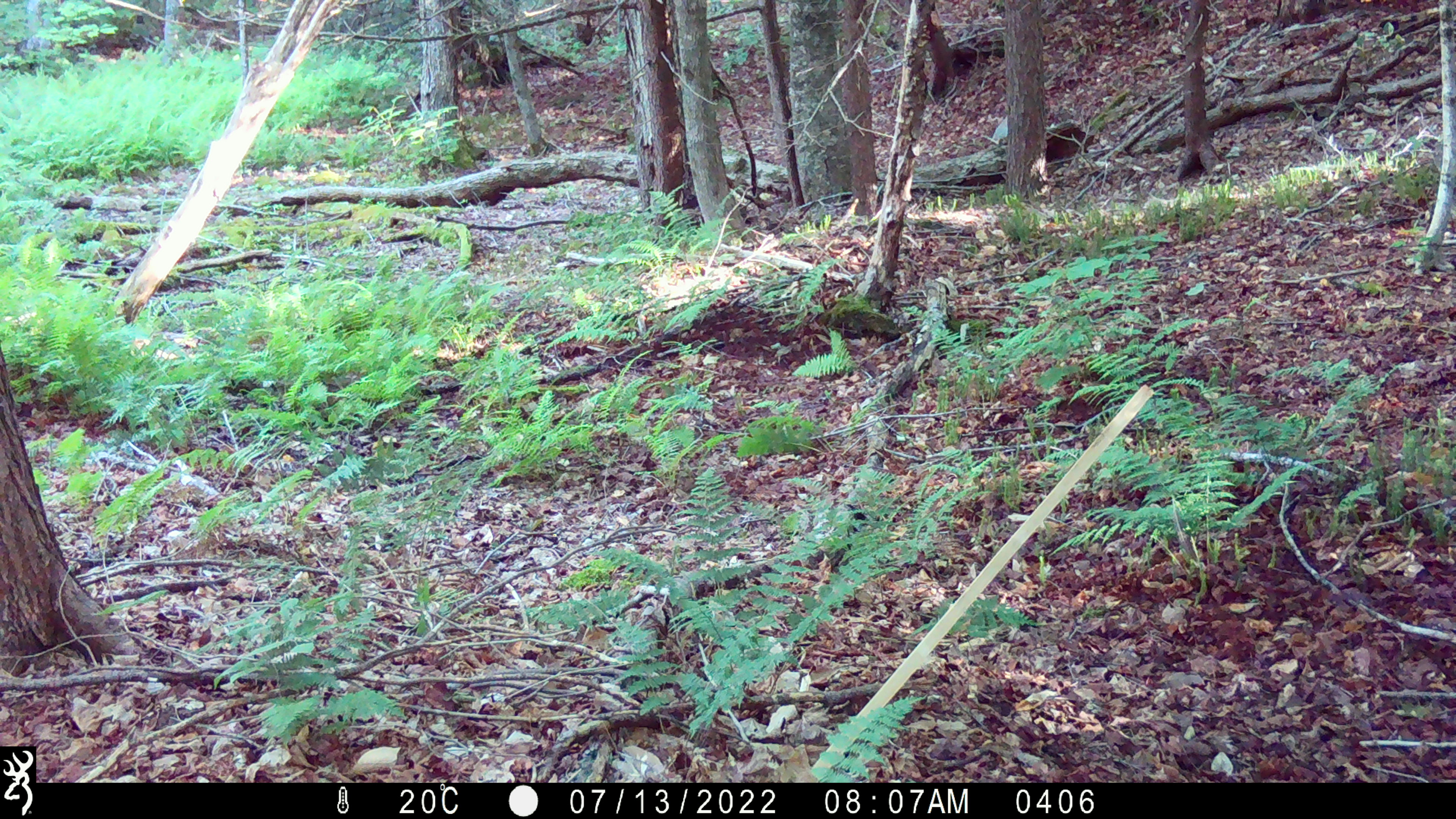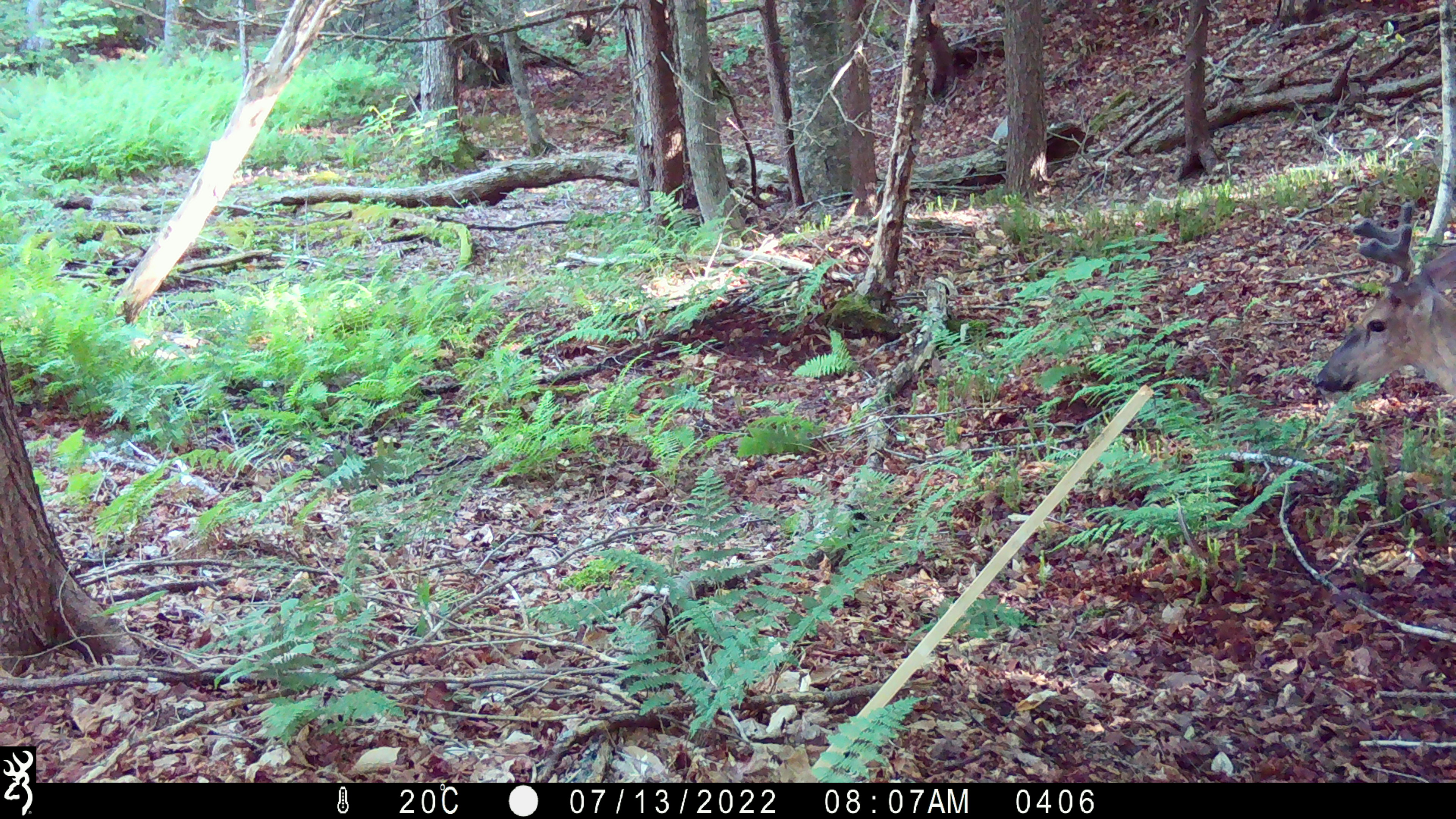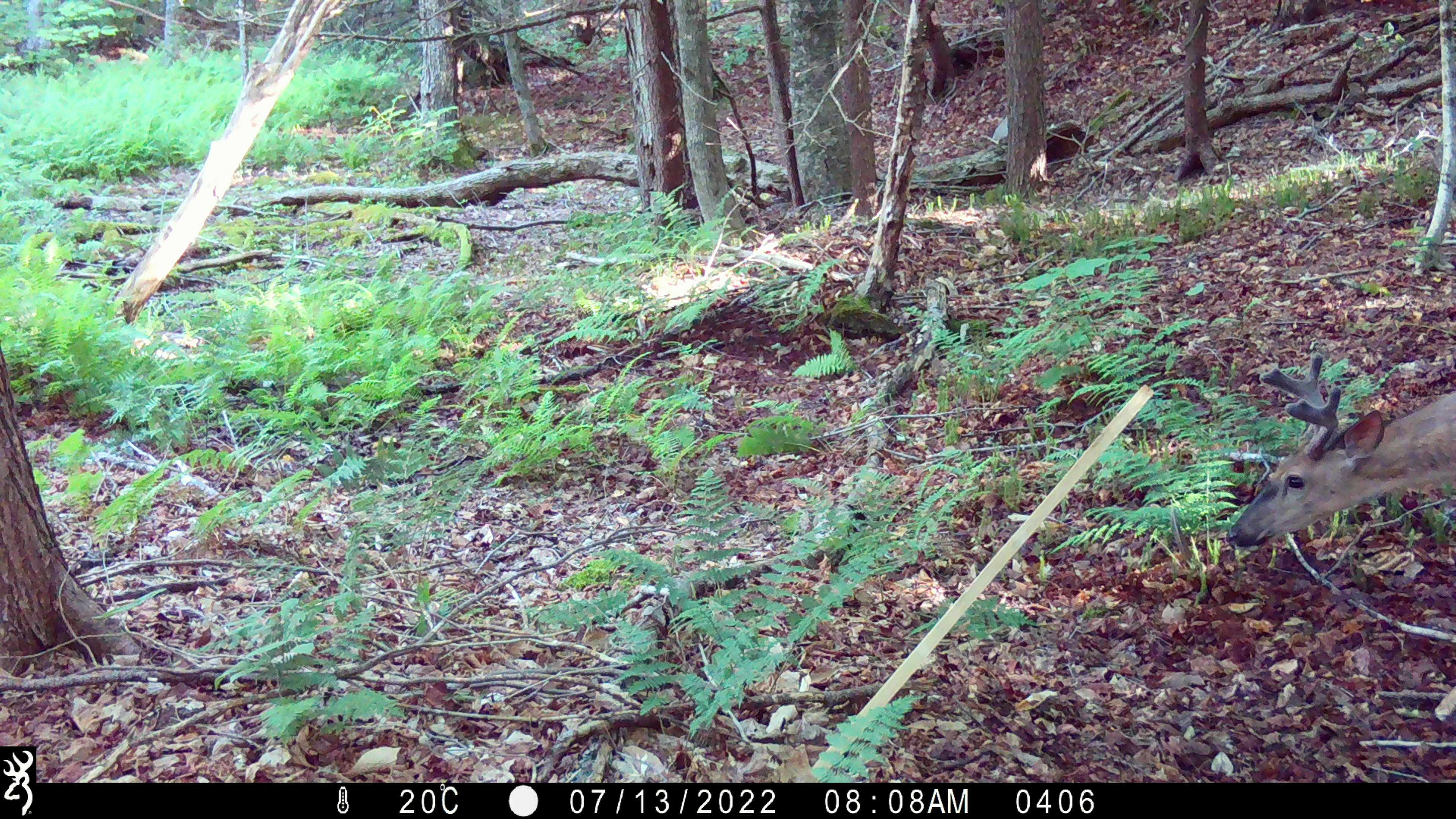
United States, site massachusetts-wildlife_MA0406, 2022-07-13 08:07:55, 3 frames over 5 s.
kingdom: Animalia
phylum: Chordata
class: Mammalia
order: Artiodactyla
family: Cervidae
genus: Odocoileus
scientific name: Odocoileus virginianus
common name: white-tailed deer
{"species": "white-tailed deer (Odocoileus virginianus)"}